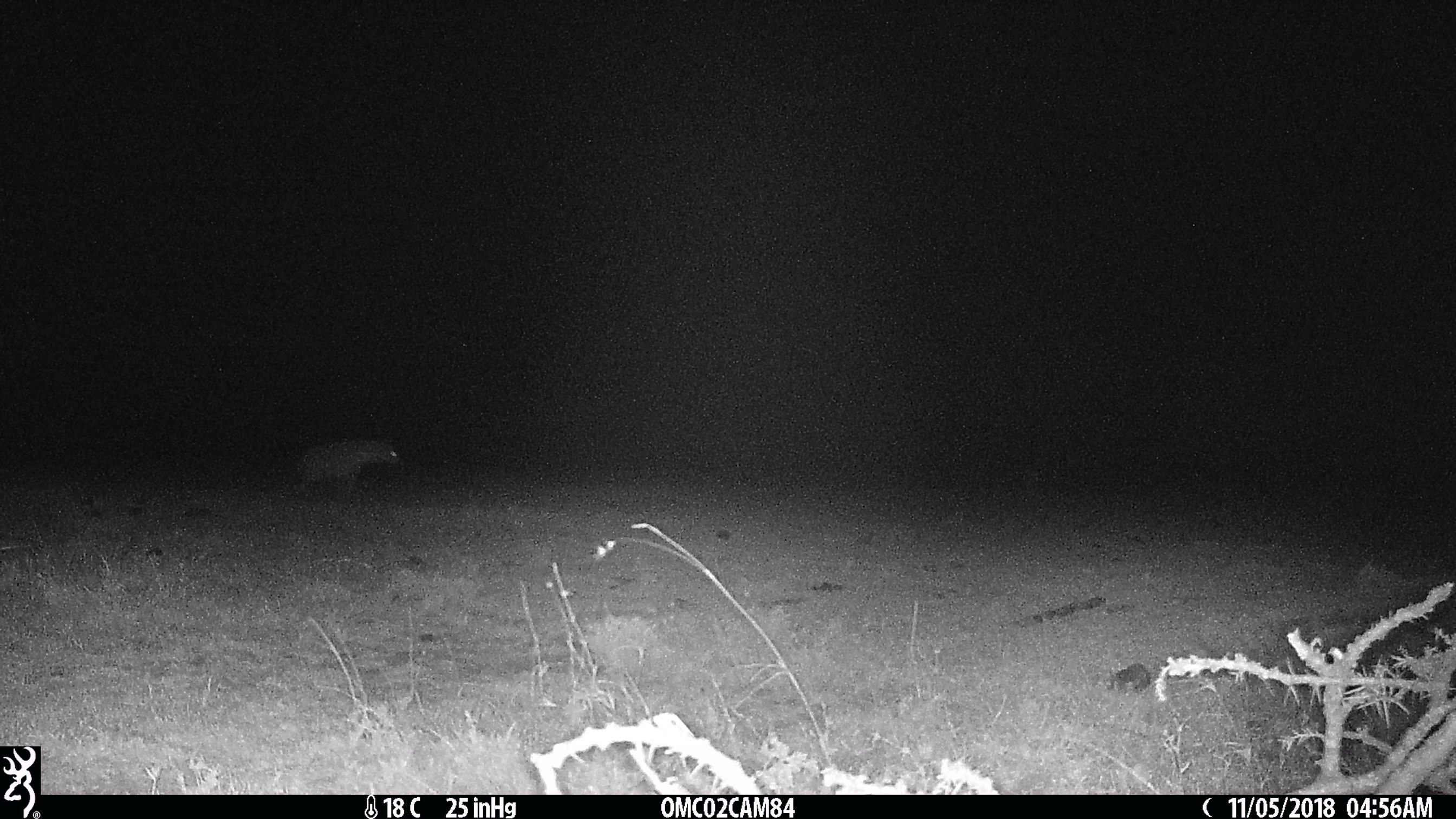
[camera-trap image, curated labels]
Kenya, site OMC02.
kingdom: Animalia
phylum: Chordata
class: Mammalia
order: Carnivora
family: Hyaenidae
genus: Crocuta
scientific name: Crocuta crocuta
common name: spotted hyena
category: hyena spotted